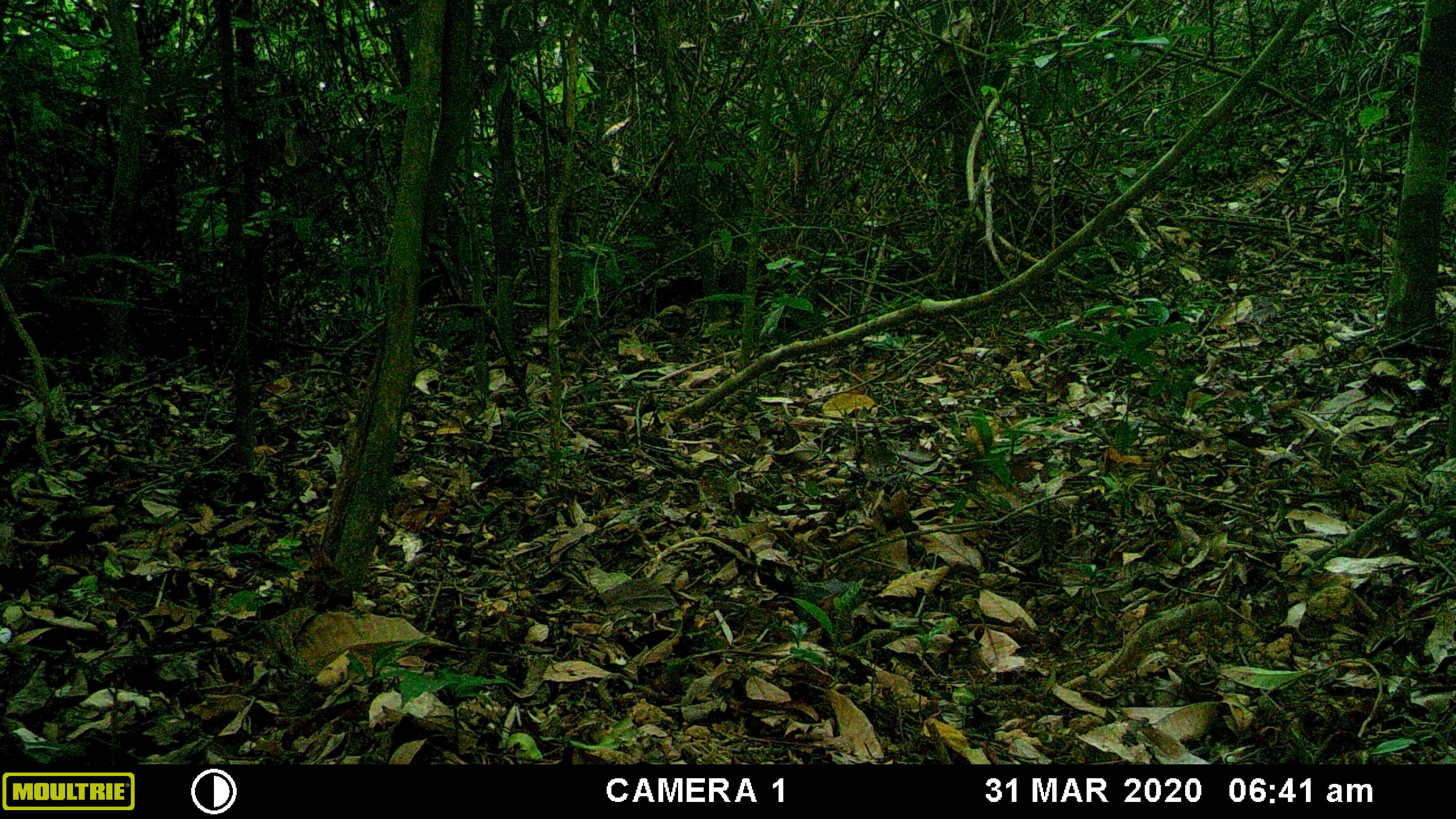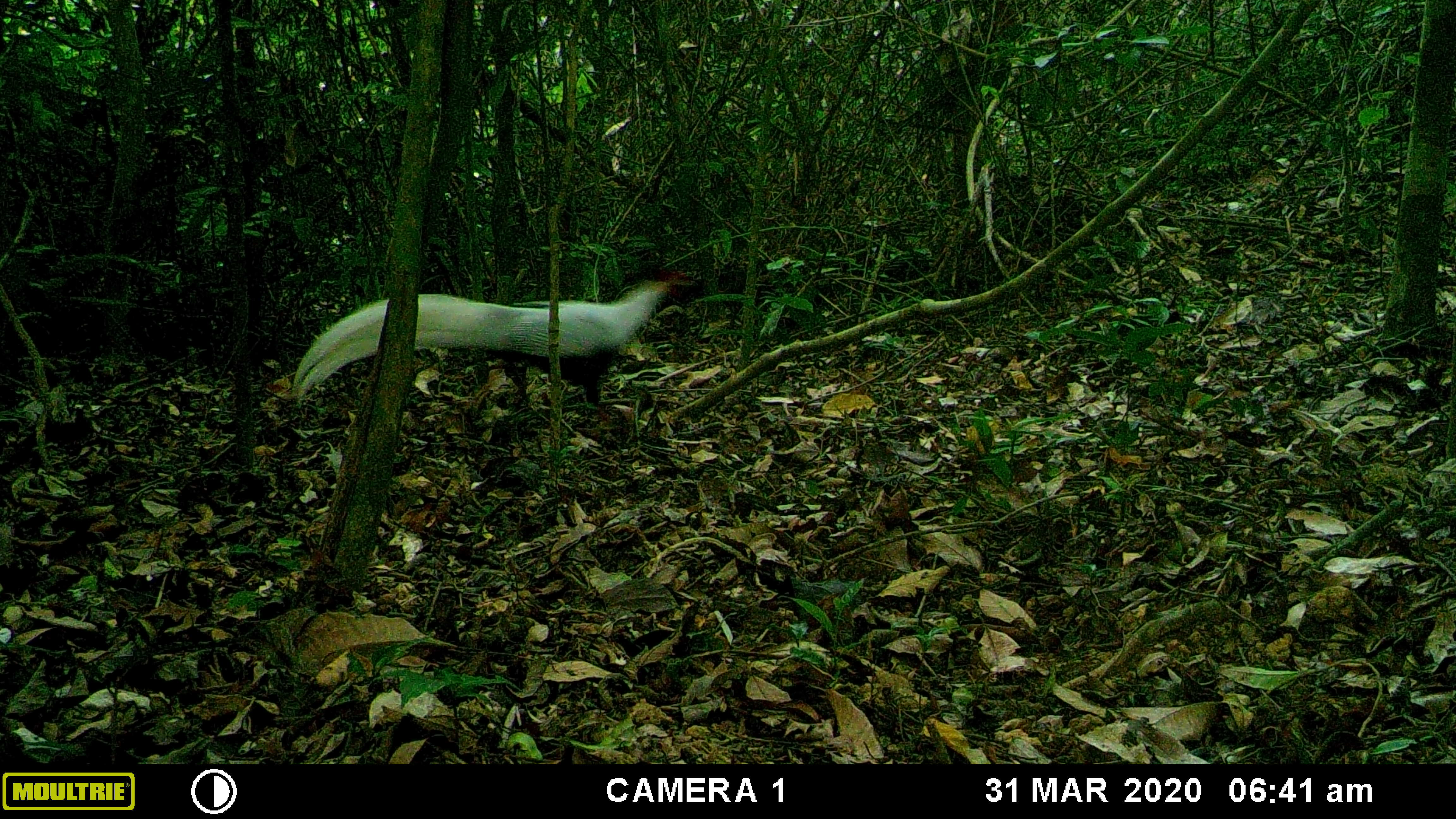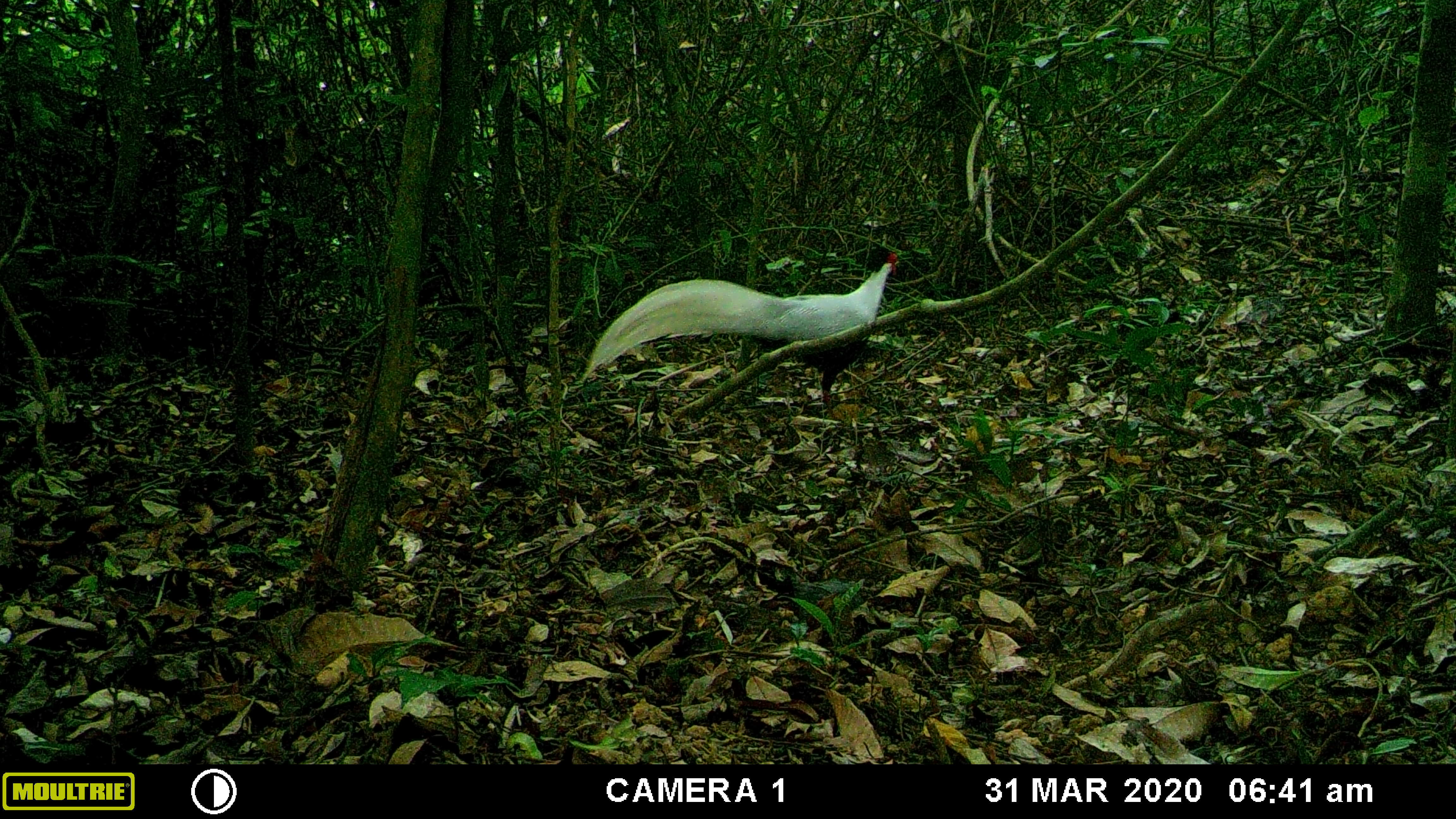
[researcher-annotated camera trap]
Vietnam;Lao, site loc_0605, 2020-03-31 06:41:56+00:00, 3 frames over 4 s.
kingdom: Animalia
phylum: Chordata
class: Aves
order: Galliformes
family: Phasianidae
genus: Lophura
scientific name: Lophura nycthemera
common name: silver pheasant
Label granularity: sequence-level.